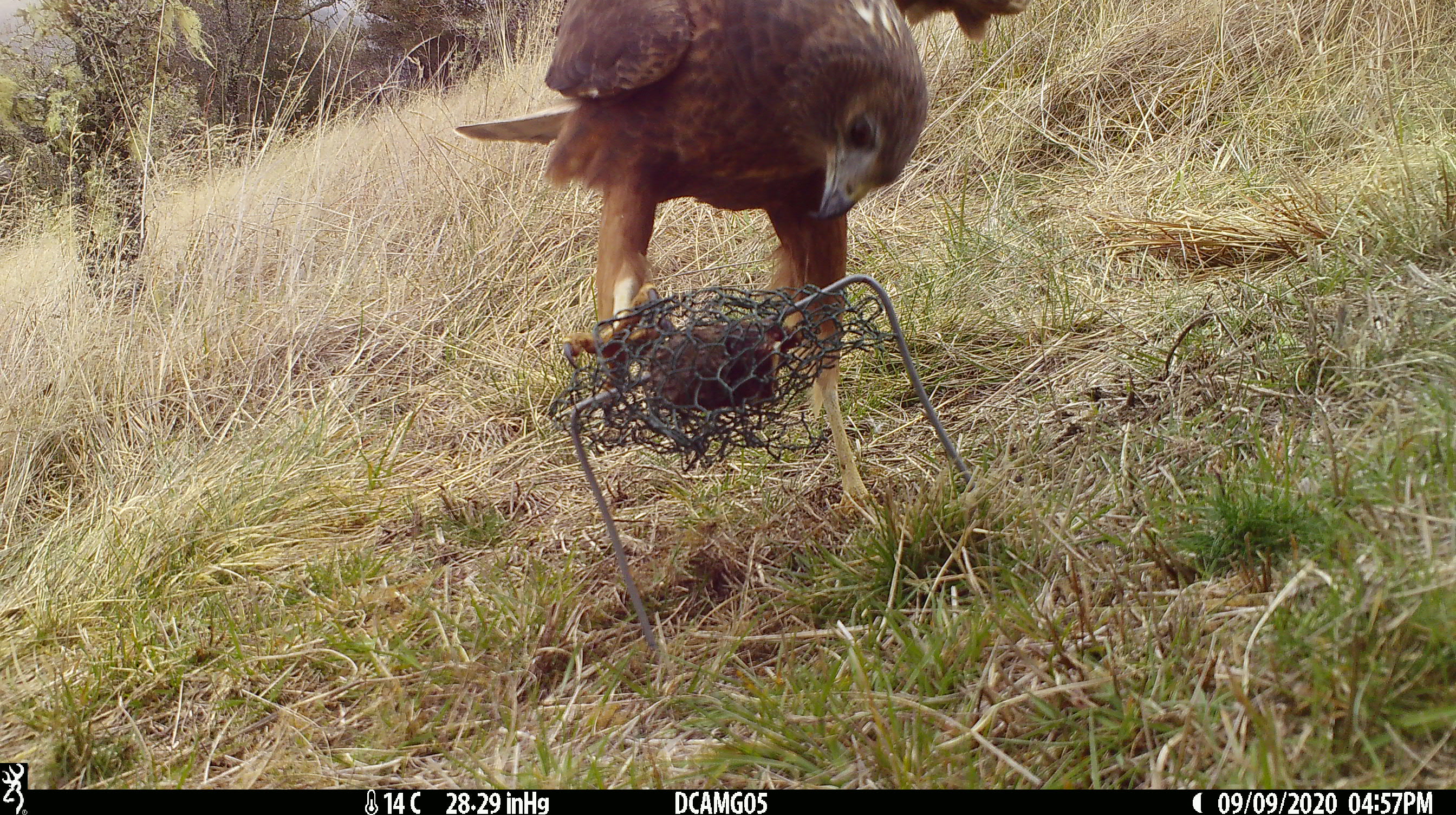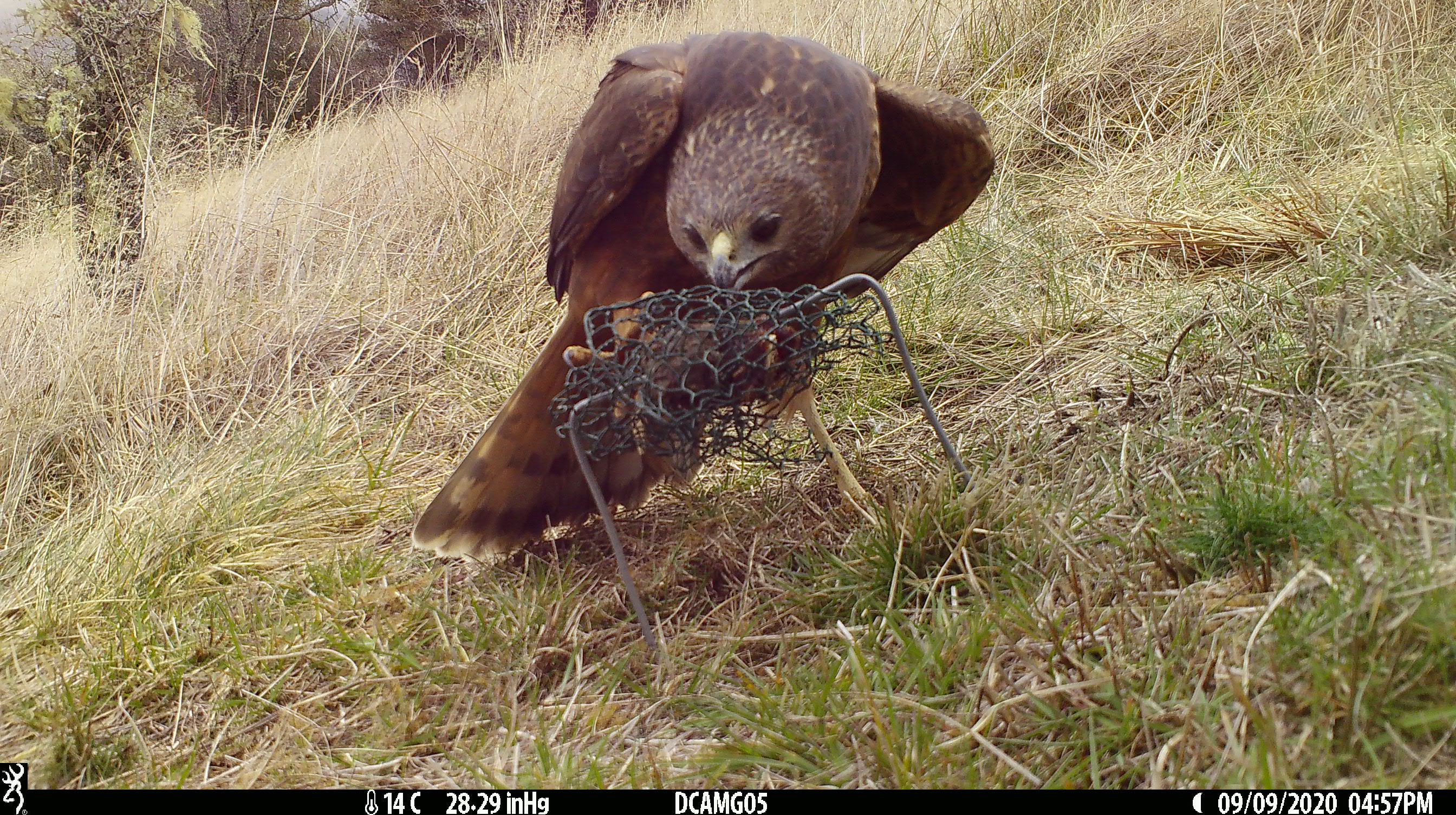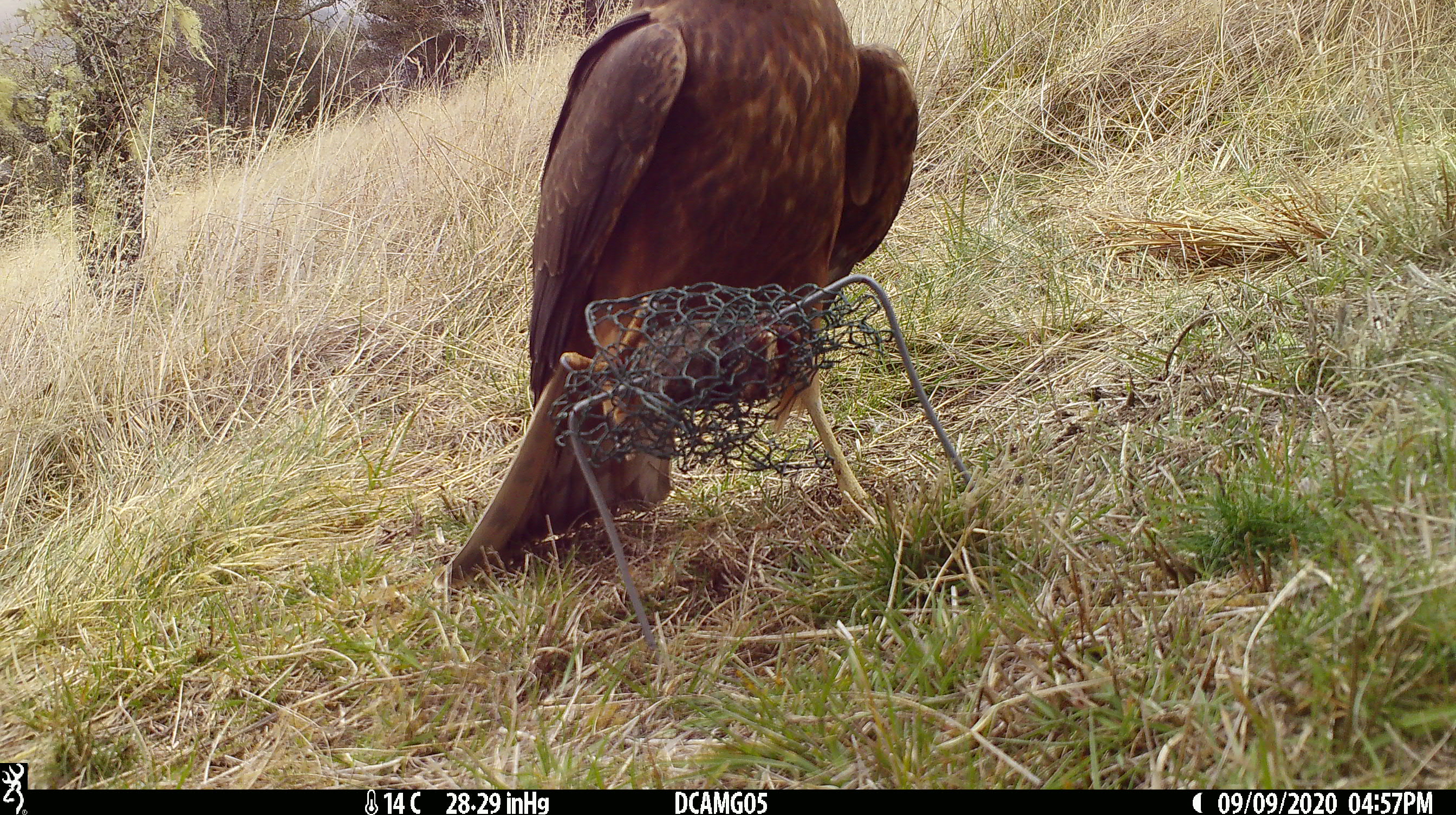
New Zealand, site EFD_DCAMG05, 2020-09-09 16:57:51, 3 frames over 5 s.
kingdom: Animalia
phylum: Chordata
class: Aves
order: Accipitriformes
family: Accipitridae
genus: Circus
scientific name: Circus approximans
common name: swamp harrier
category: harrier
Harrier (swamp harrier) (Circus approximans).